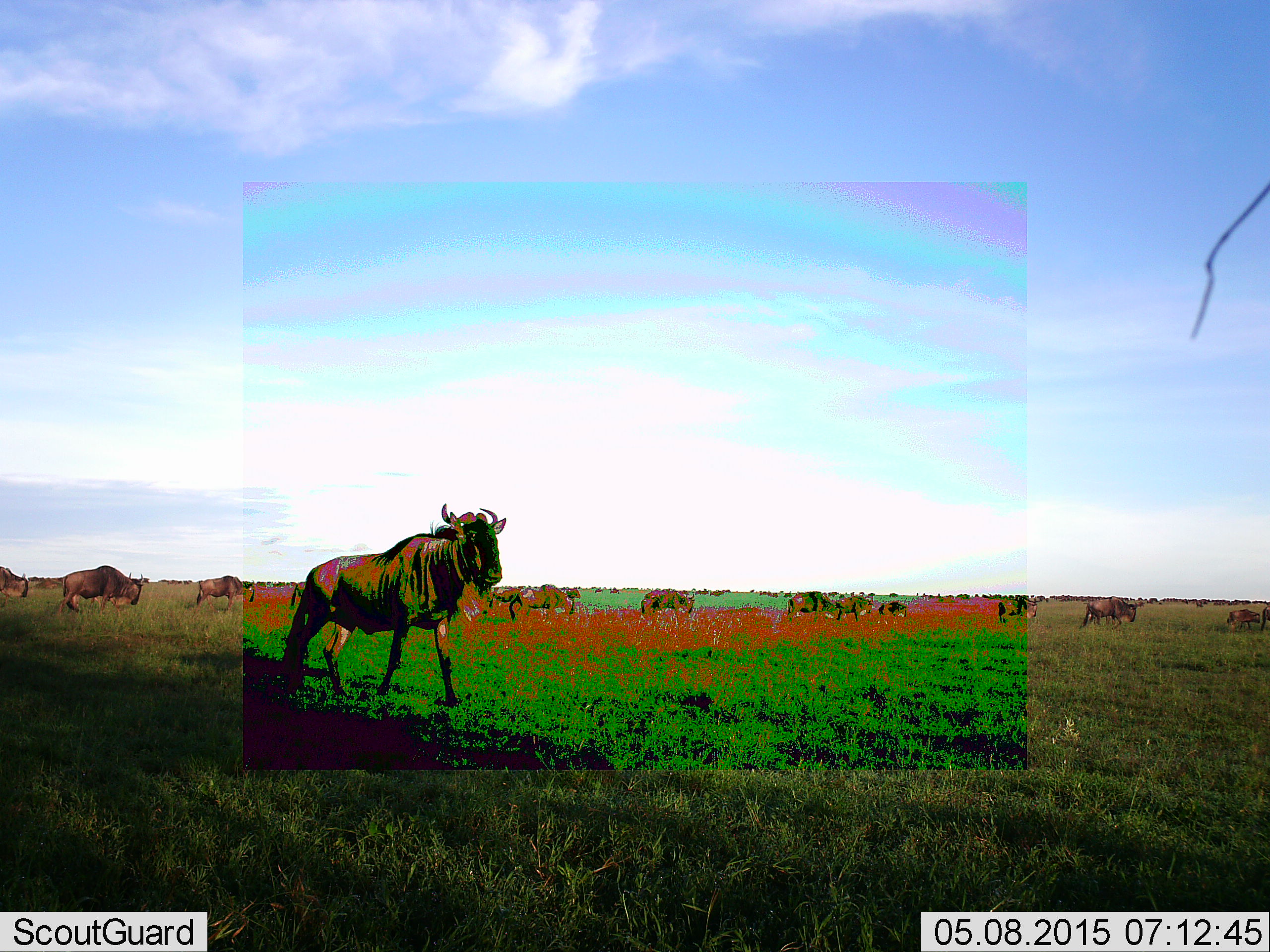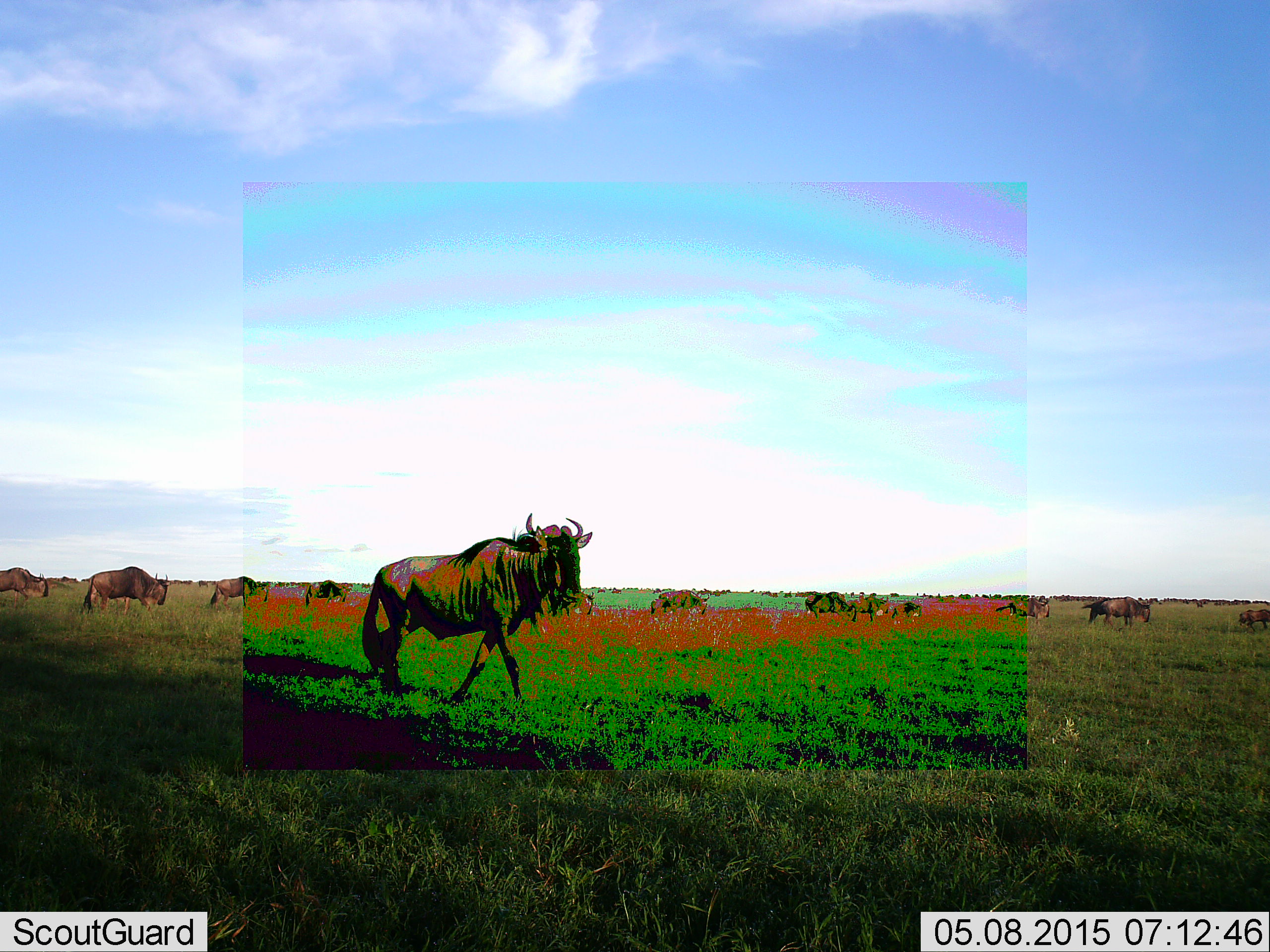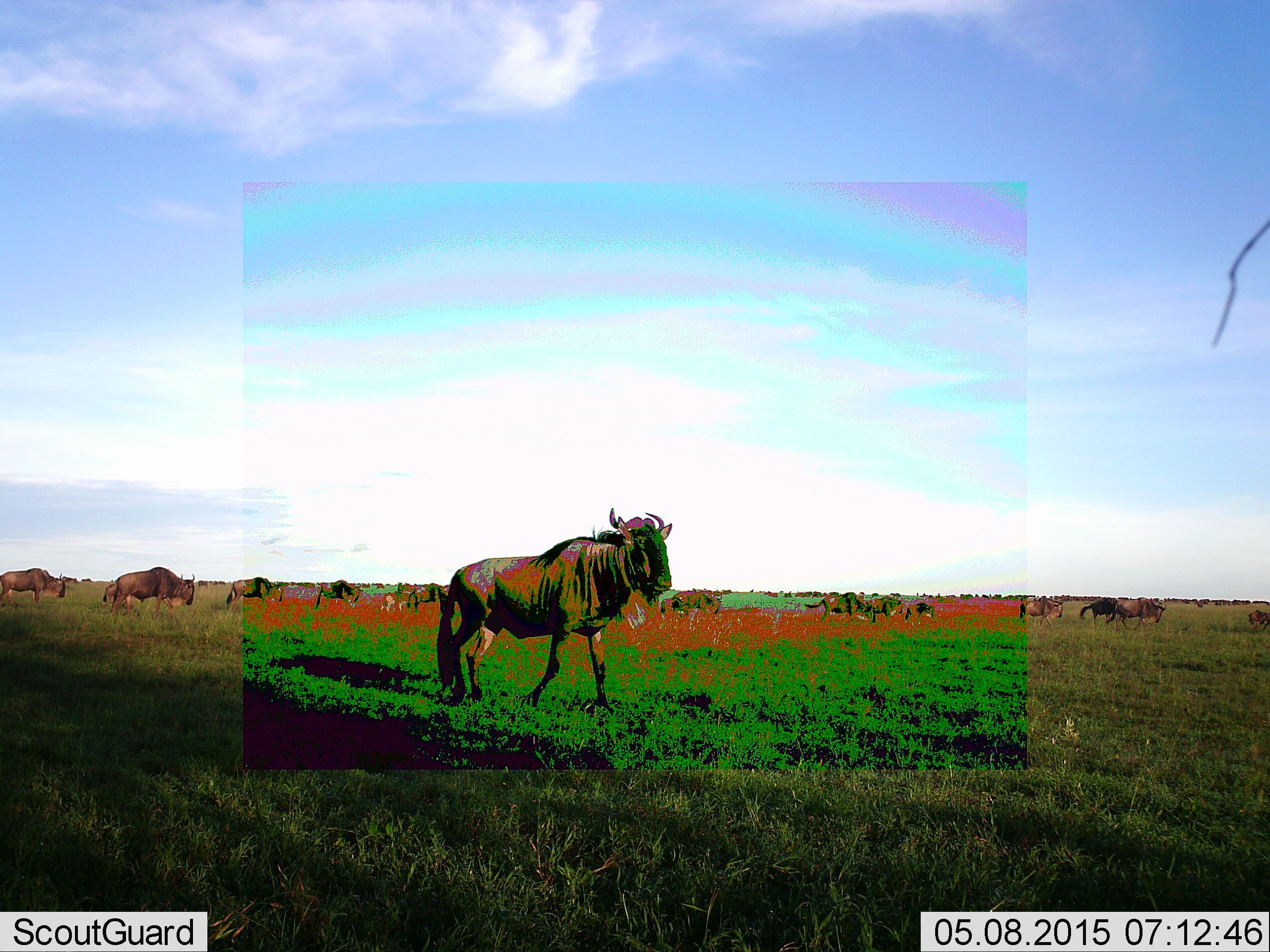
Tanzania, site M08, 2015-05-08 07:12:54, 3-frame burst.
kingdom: Animalia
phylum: Chordata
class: Mammalia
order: Artiodactyla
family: Bovidae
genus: Connochaetes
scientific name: Connochaetes taurinus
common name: blue wildebeest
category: wildebeest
Wildebeest (blue wildebeest) (Connochaetes taurinus), count 11-50. Behavior (volunteer vote fractions): standing 30%, resting 0%, moving 90%, interacting 0%. Young present (vote fraction): 0%. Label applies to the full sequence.